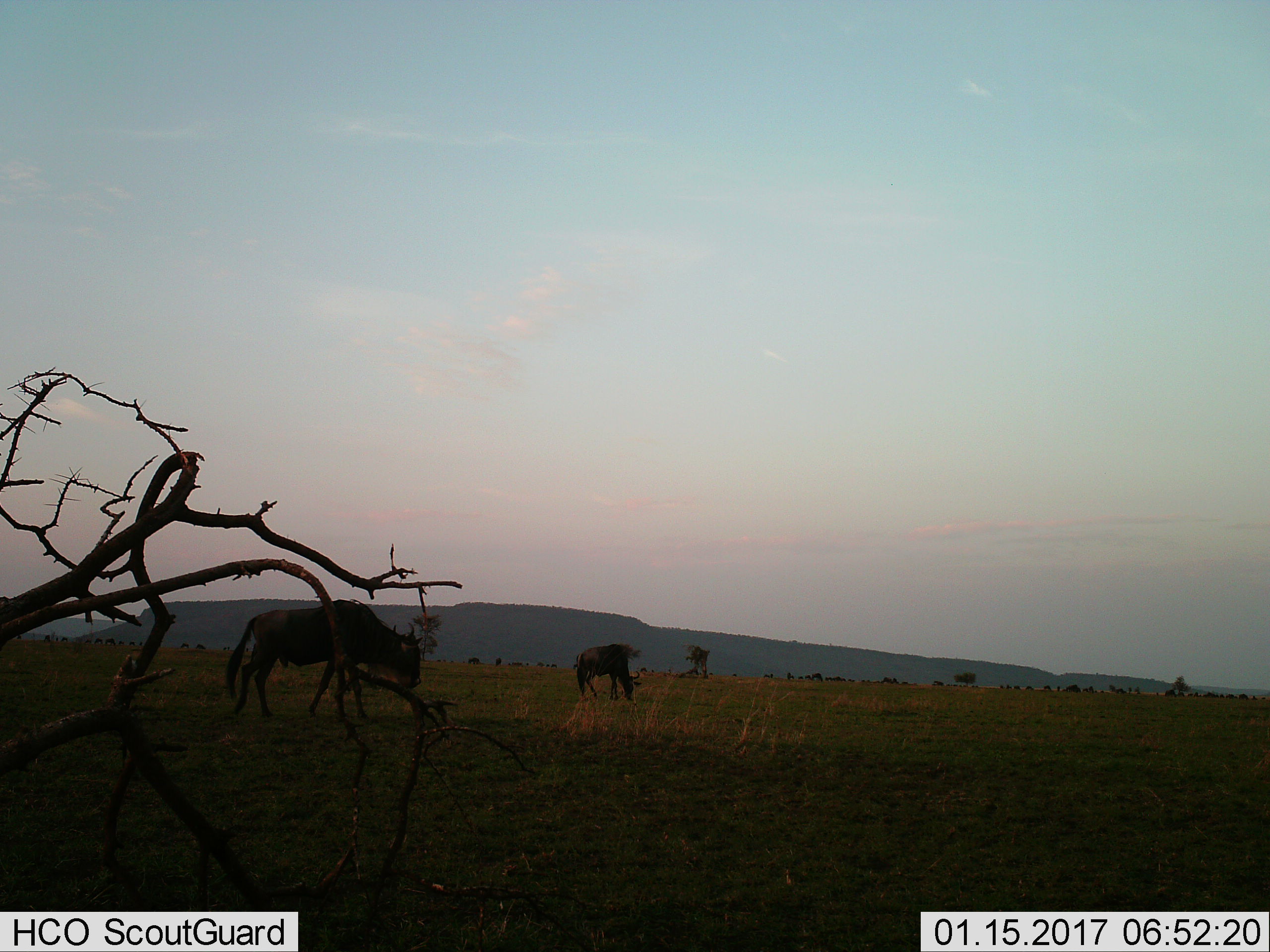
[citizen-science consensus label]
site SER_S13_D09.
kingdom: Animalia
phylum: Chordata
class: Mammalia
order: Artiodactyla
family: Bovidae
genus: Connochaetes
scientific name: Connochaetes taurinus taurinus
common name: blue wildebeest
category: wildebeestblue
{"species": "wildebeestblue (blue wildebeest) (Connochaetes taurinus taurinus)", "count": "2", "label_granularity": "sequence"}